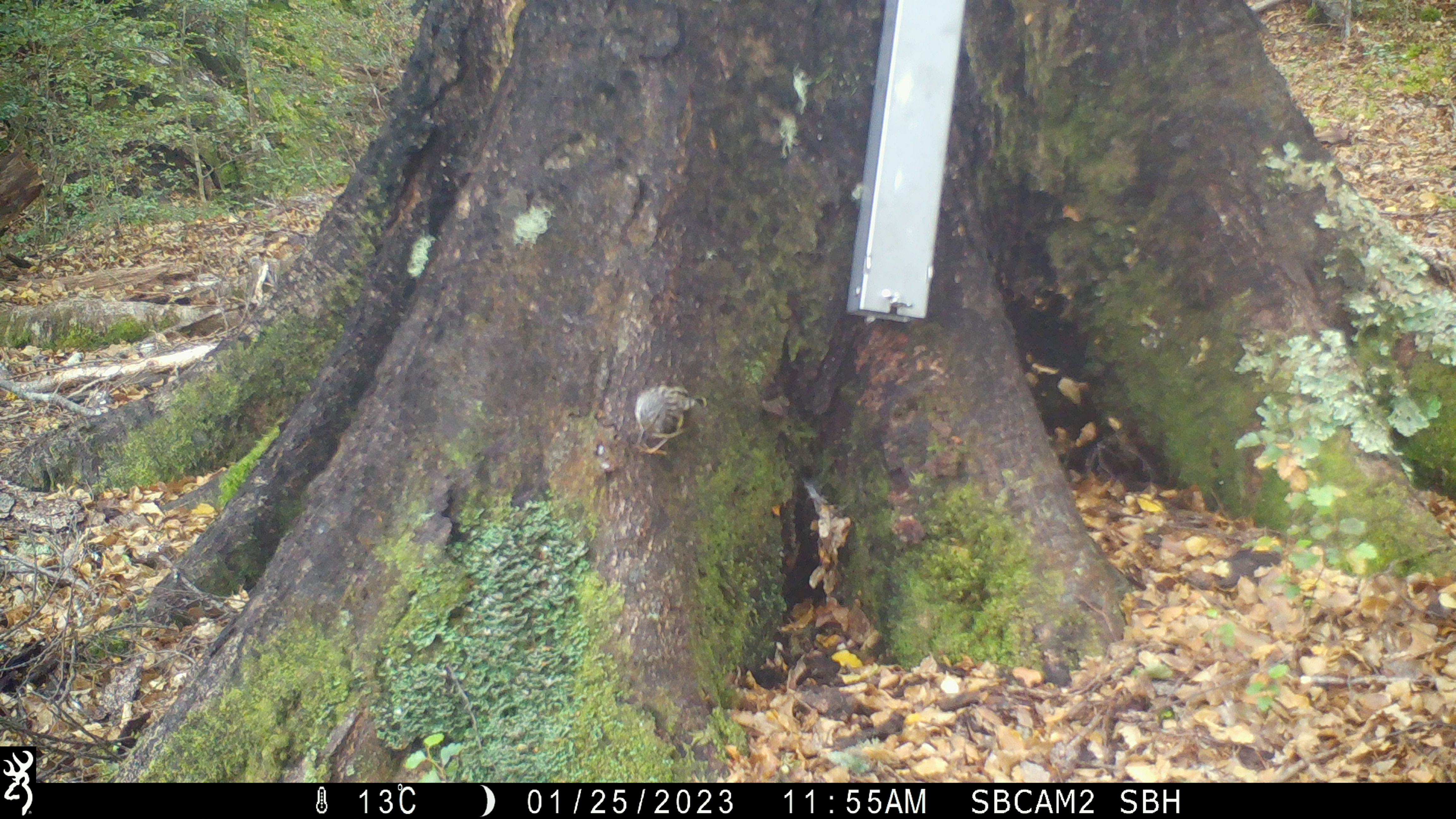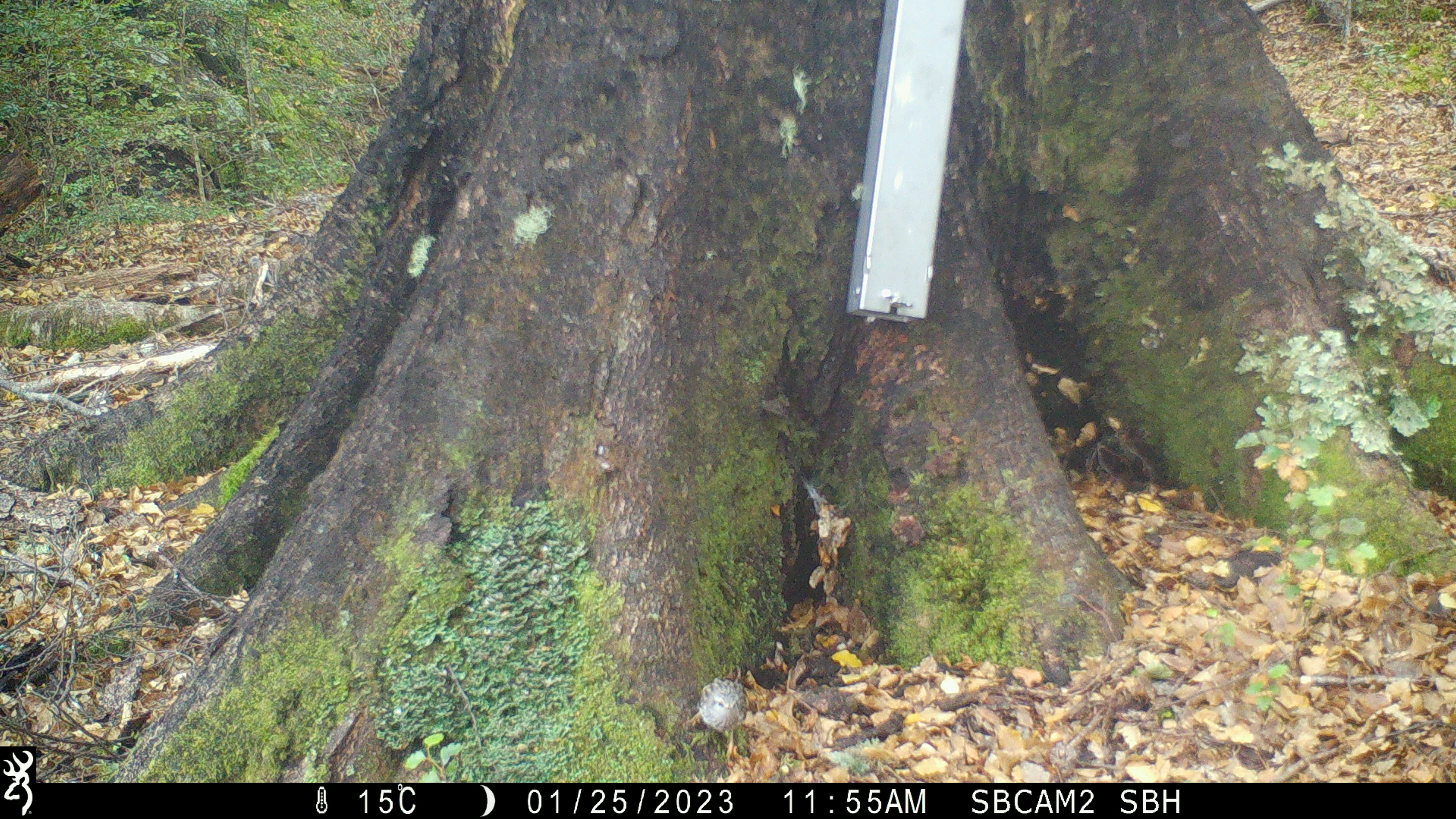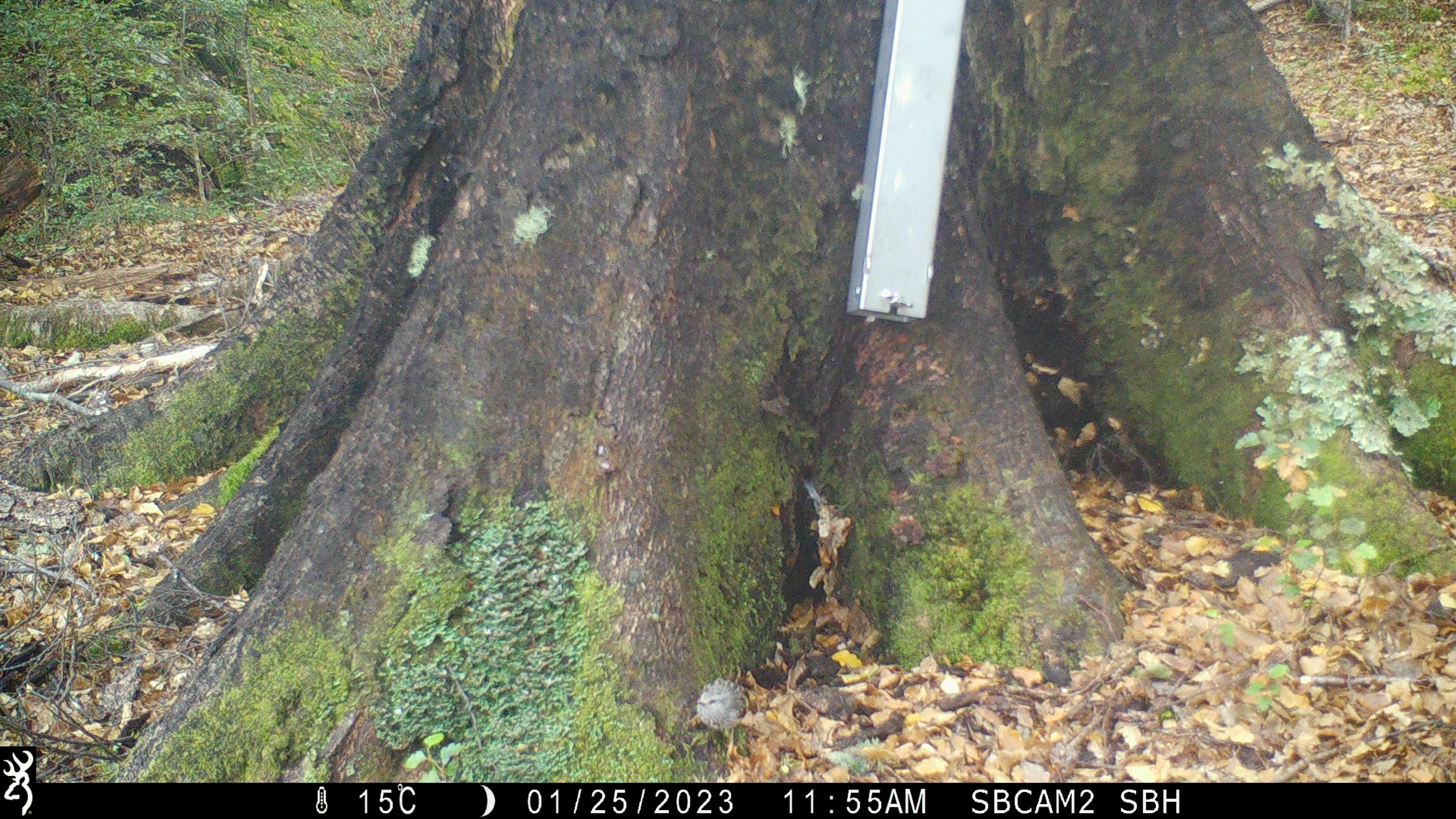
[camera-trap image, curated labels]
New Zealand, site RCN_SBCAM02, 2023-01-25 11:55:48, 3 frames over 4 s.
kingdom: Animalia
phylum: Chordata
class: Aves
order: Passeriformes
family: Acanthisittidae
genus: Acanthisitta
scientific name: Acanthisitta chloris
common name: rifleman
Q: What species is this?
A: Rifleman (Acanthisitta chloris).